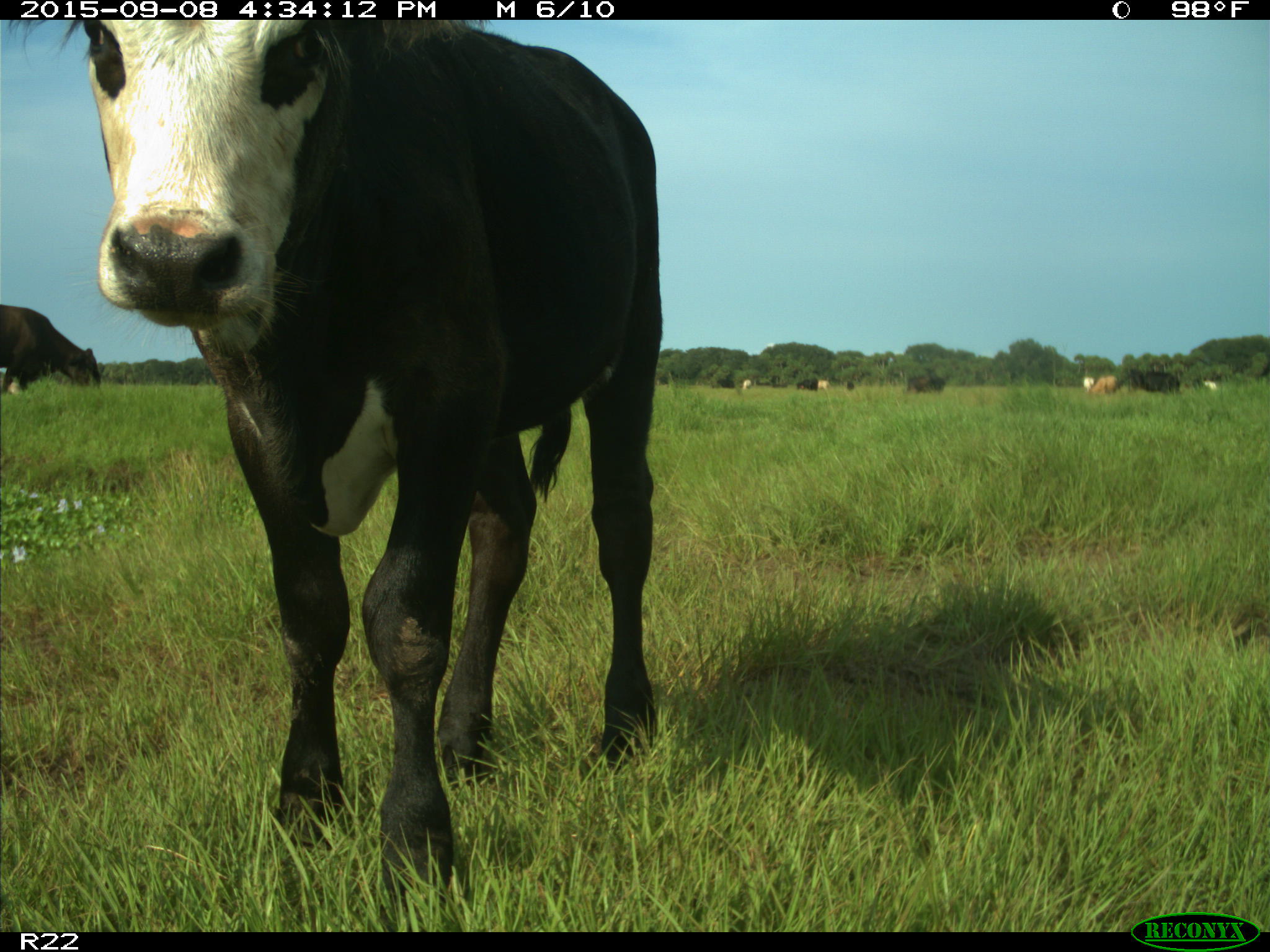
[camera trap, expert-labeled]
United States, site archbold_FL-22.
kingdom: Animalia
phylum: Chordata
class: Mammalia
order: Artiodactyla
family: Bovidae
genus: Bos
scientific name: Bos taurus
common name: domestic cow